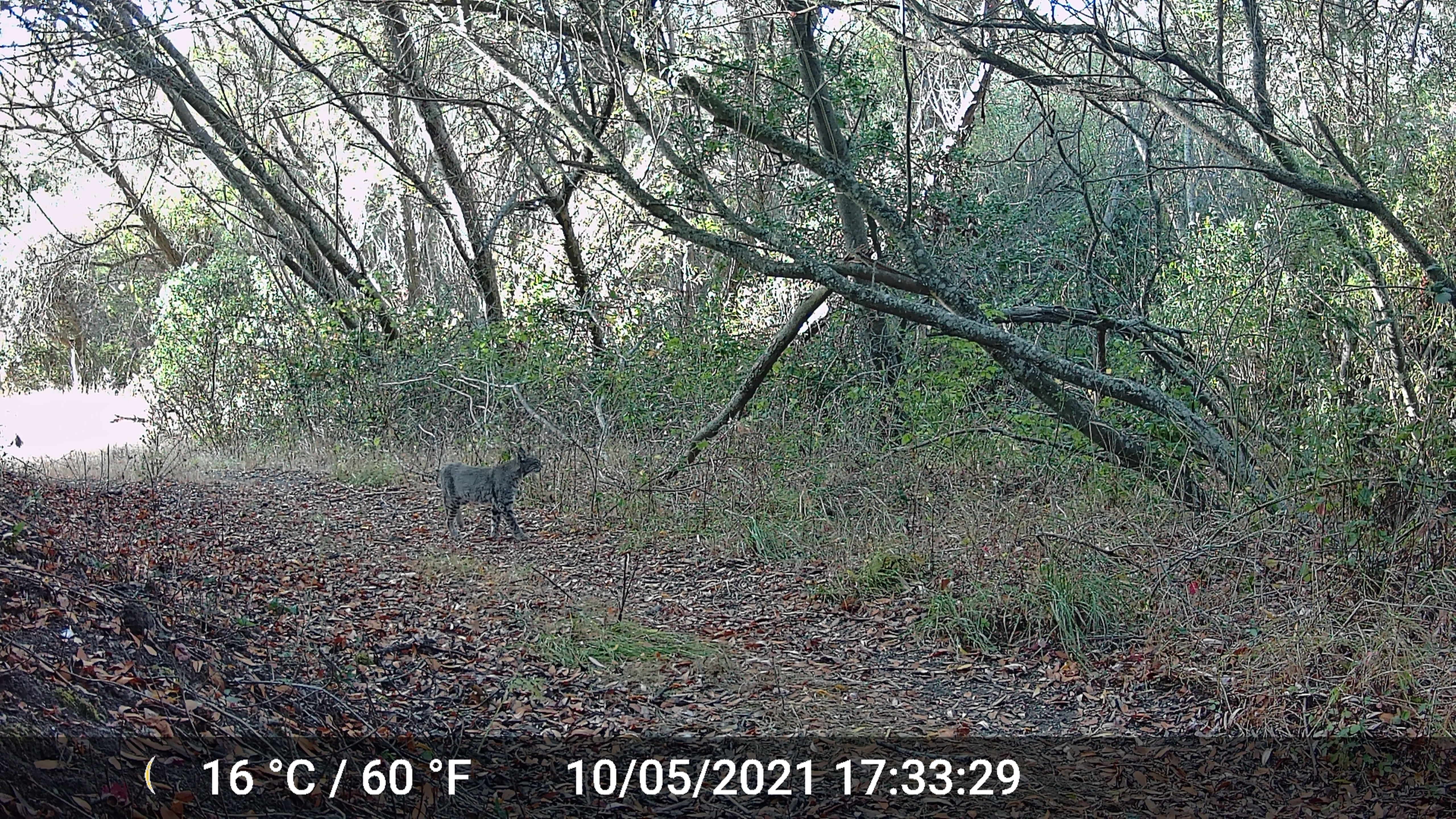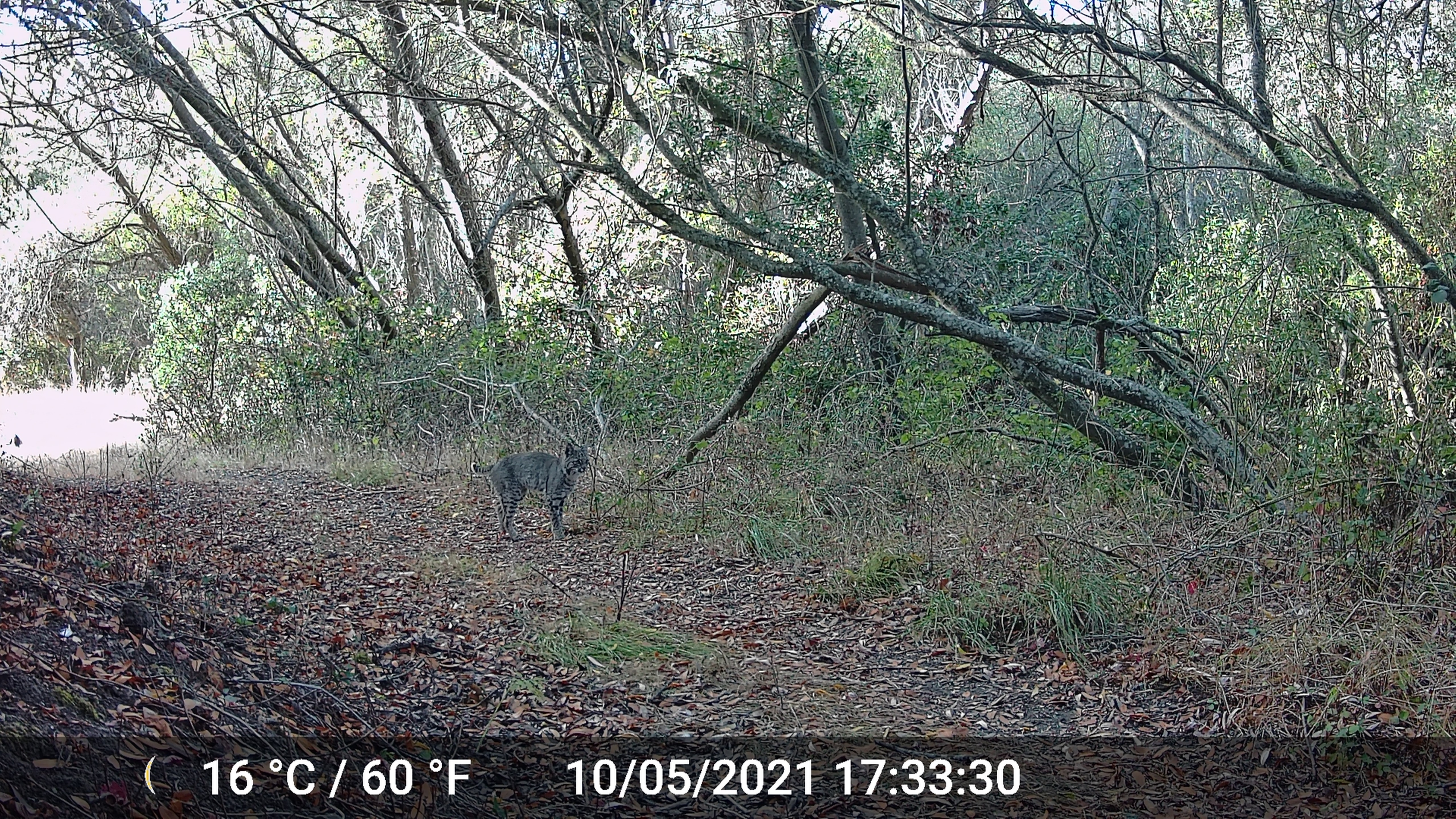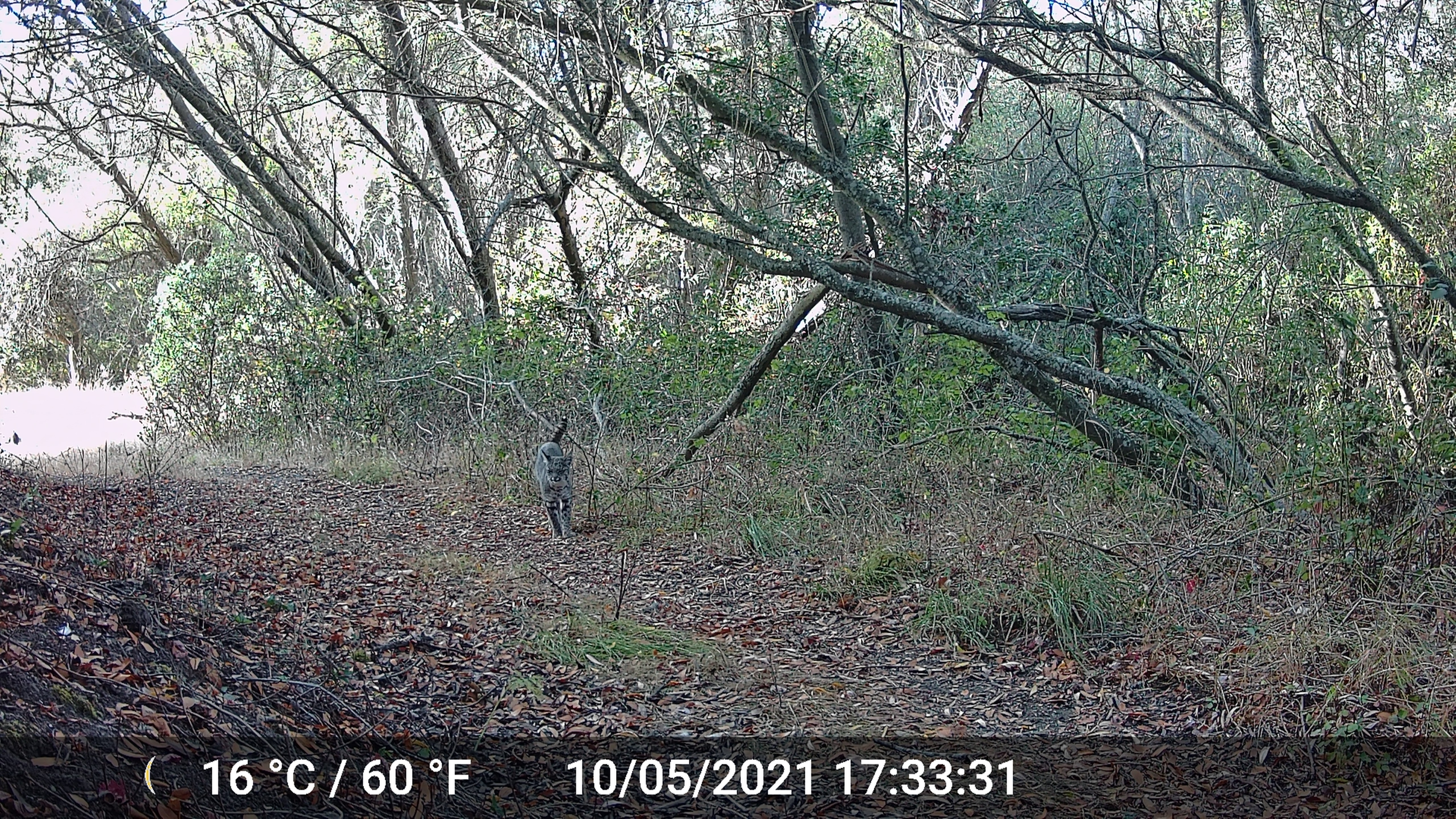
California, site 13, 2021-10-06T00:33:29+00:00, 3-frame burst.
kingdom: Animalia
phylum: Chordata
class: Mammalia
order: Carnivora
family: Felidae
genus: Lynx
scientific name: Lynx rufus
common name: bobcat